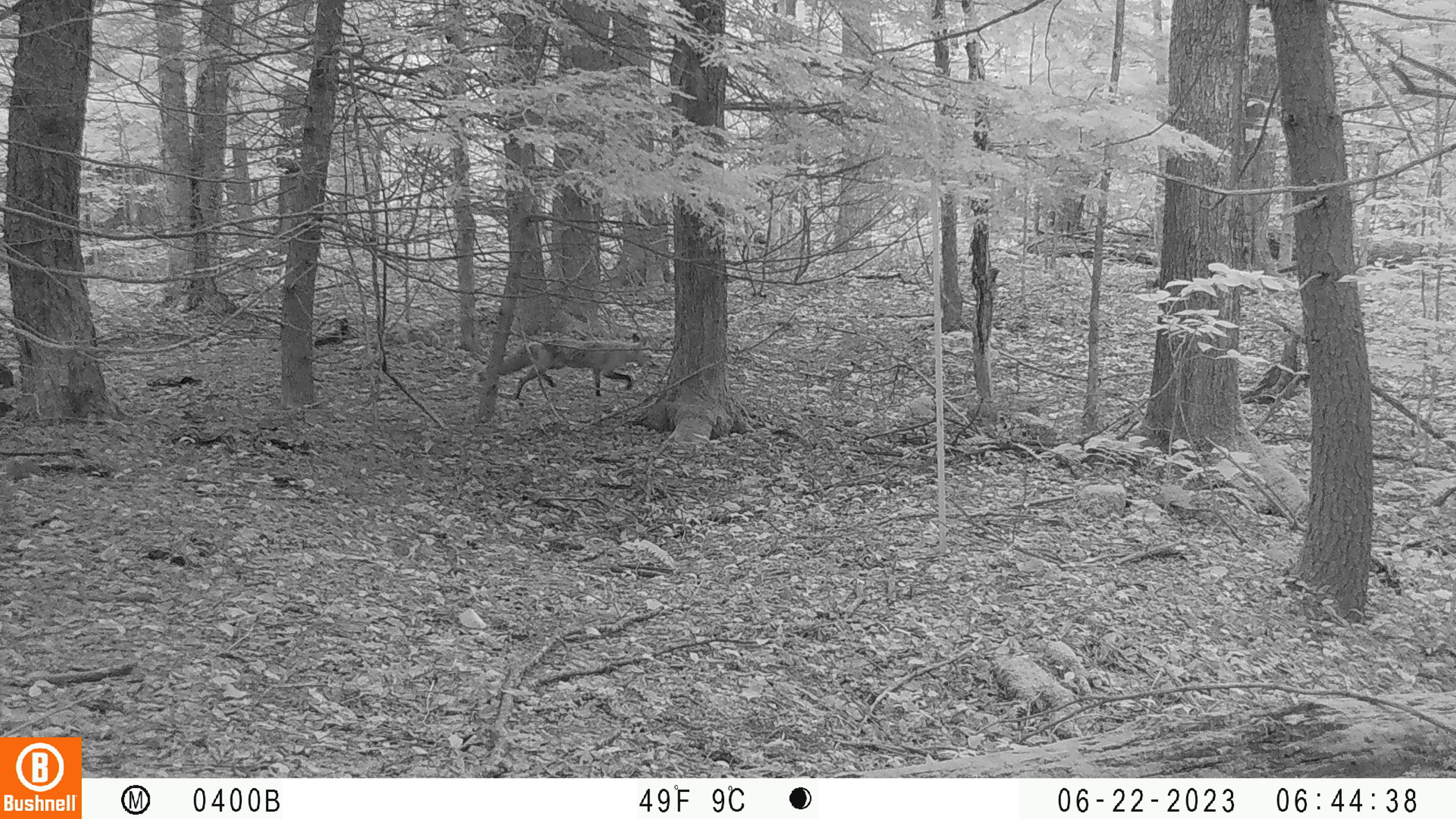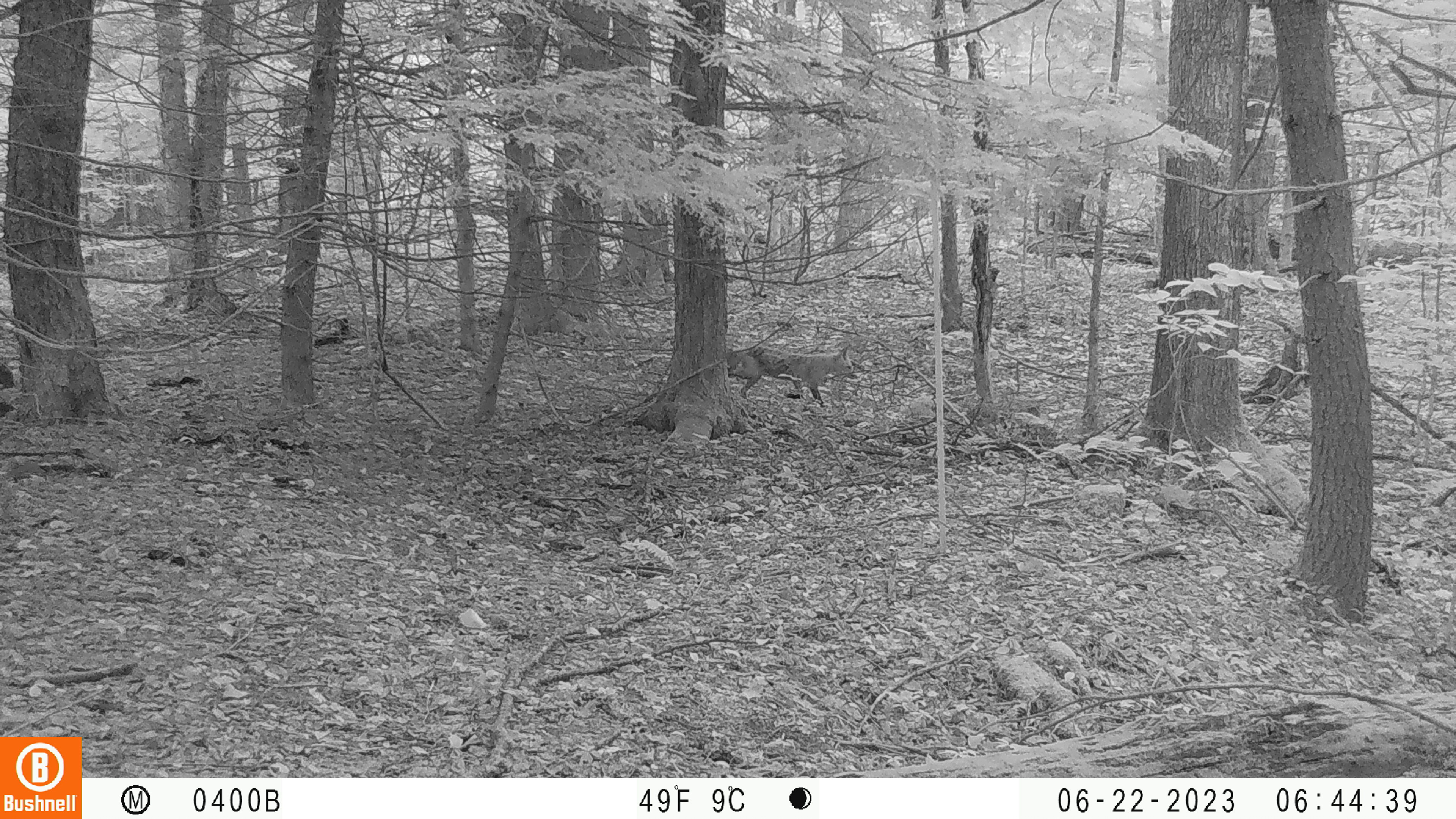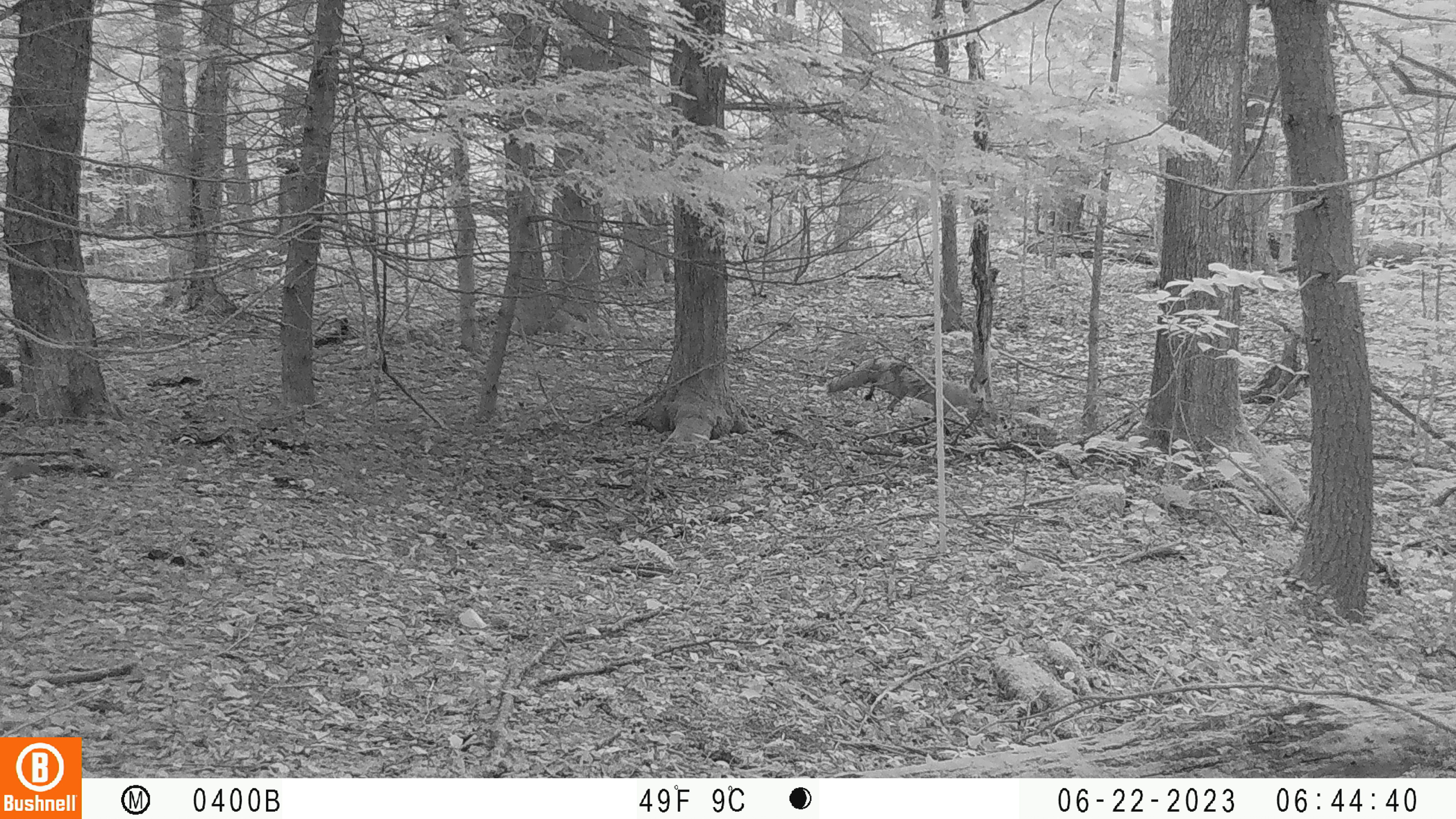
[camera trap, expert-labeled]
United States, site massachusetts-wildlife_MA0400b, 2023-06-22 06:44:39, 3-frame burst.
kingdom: Animalia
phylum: Chordata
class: Mammalia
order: Carnivora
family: Canidae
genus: Vulpes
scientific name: Vulpes vulpes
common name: red fox